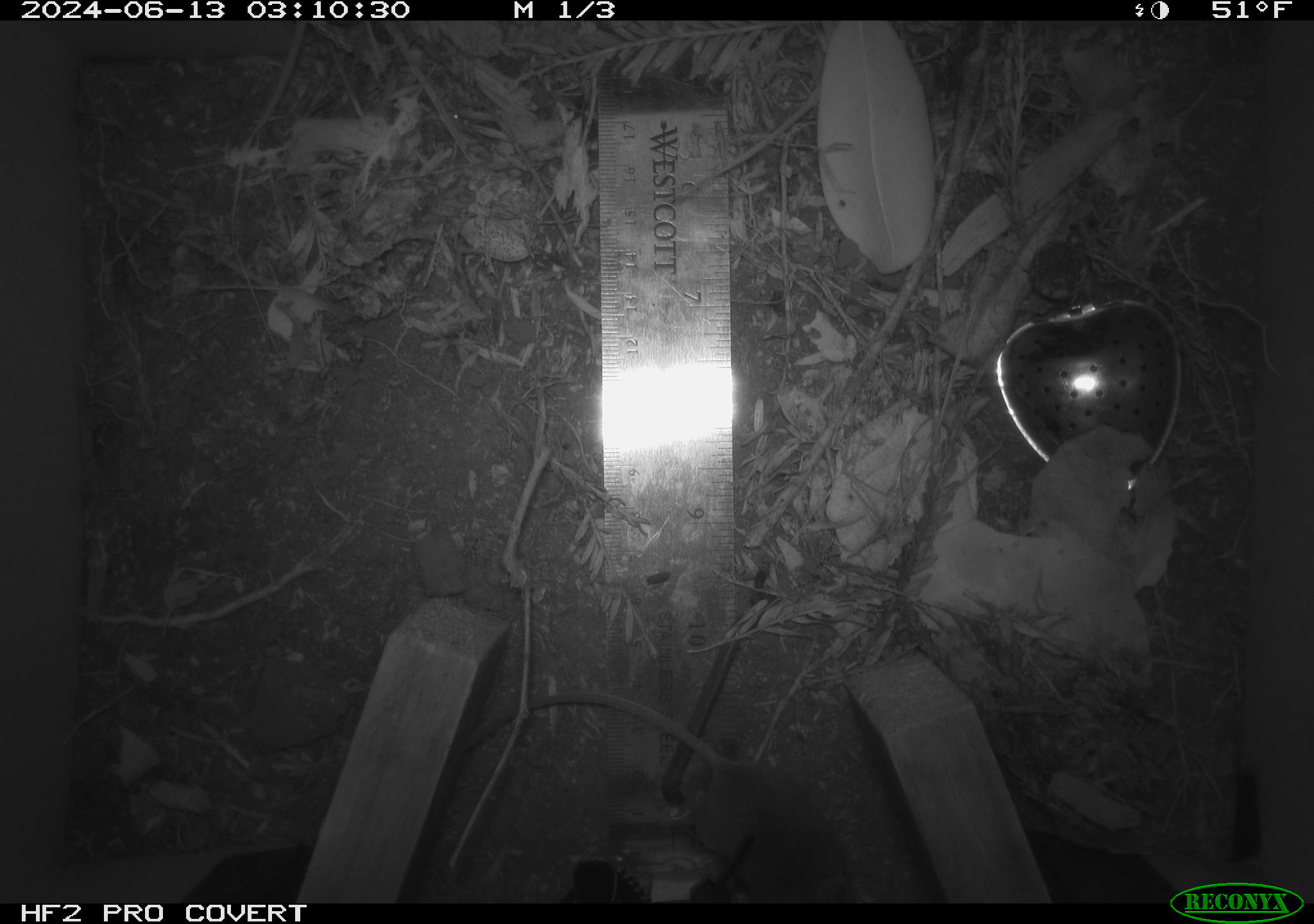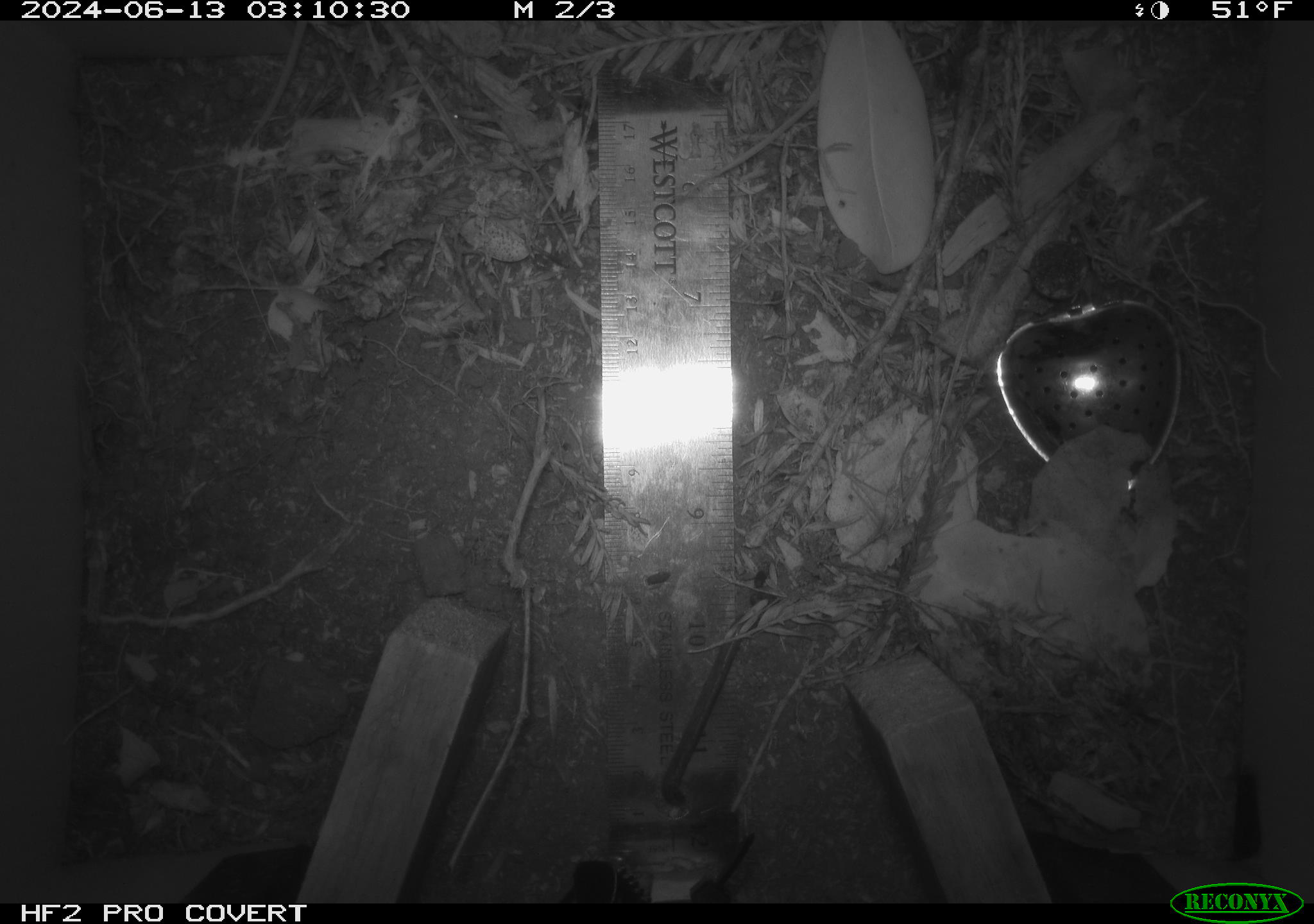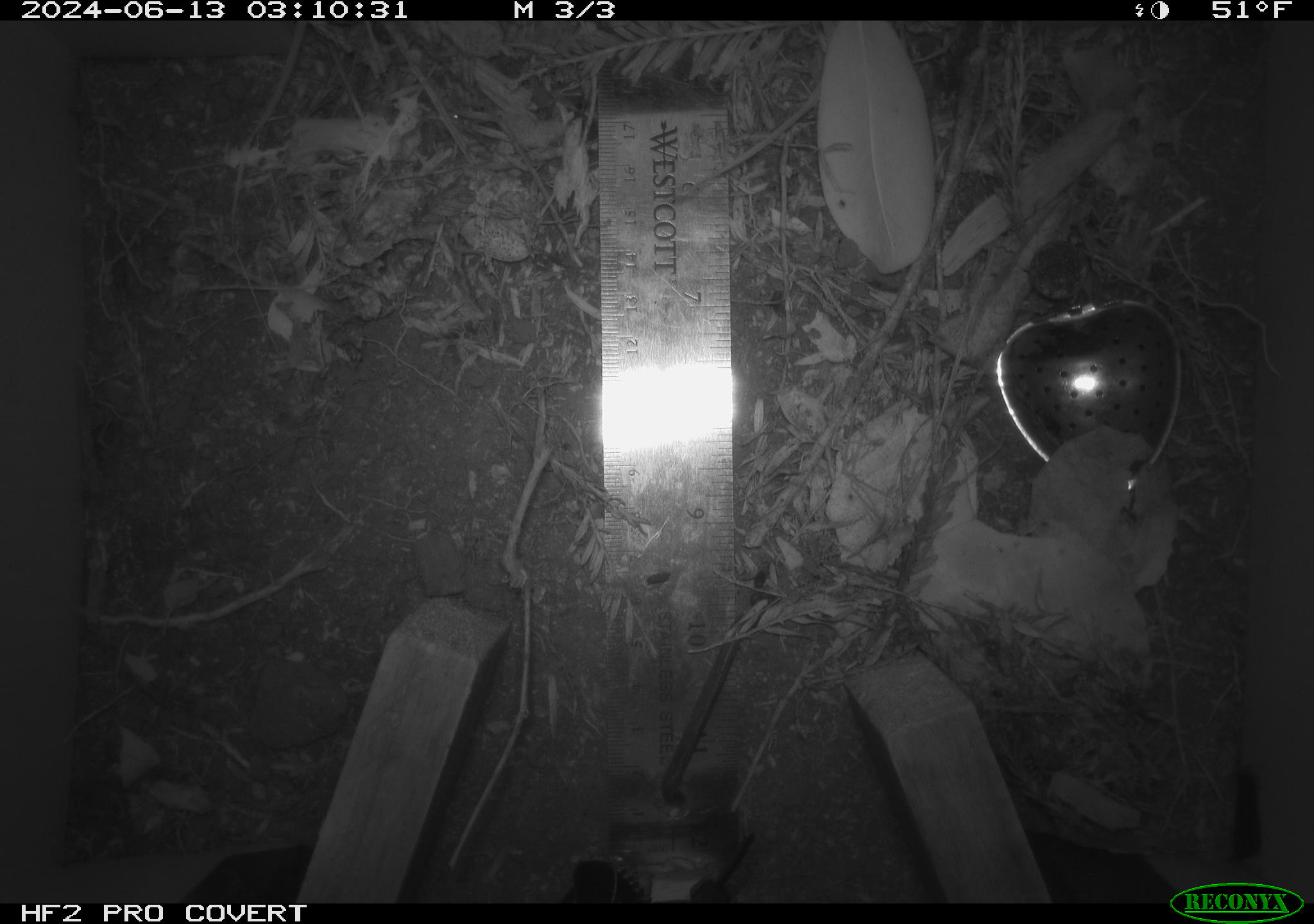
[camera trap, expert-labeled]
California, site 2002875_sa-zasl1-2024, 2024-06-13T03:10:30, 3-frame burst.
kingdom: Animalia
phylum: Chordata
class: Mammalia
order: Rodentia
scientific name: Rodentia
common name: rodent